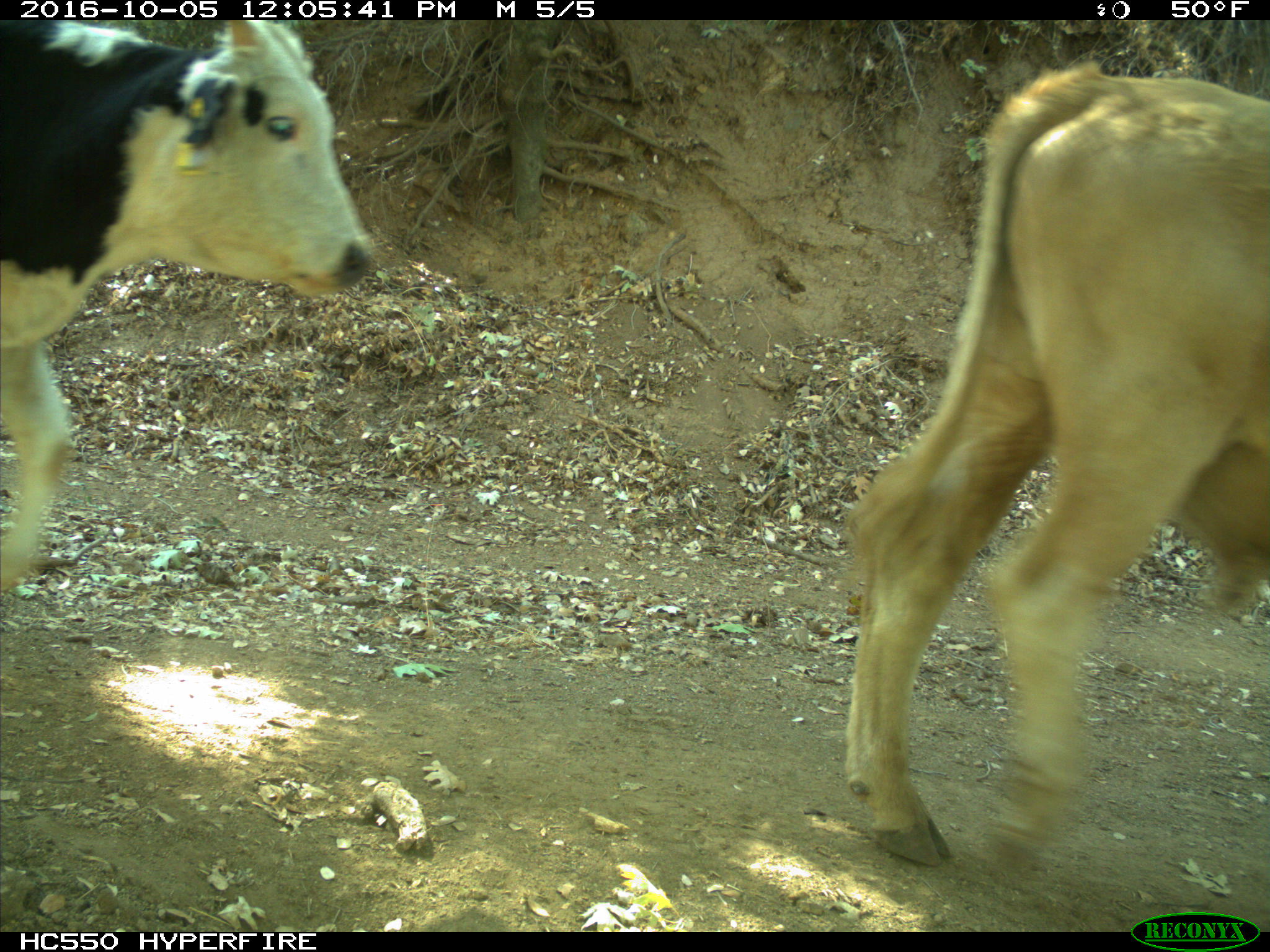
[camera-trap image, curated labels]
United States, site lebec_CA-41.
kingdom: Animalia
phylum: Chordata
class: Mammalia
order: Artiodactyla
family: Bovidae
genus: Bos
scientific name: Bos taurus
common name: domestic cow